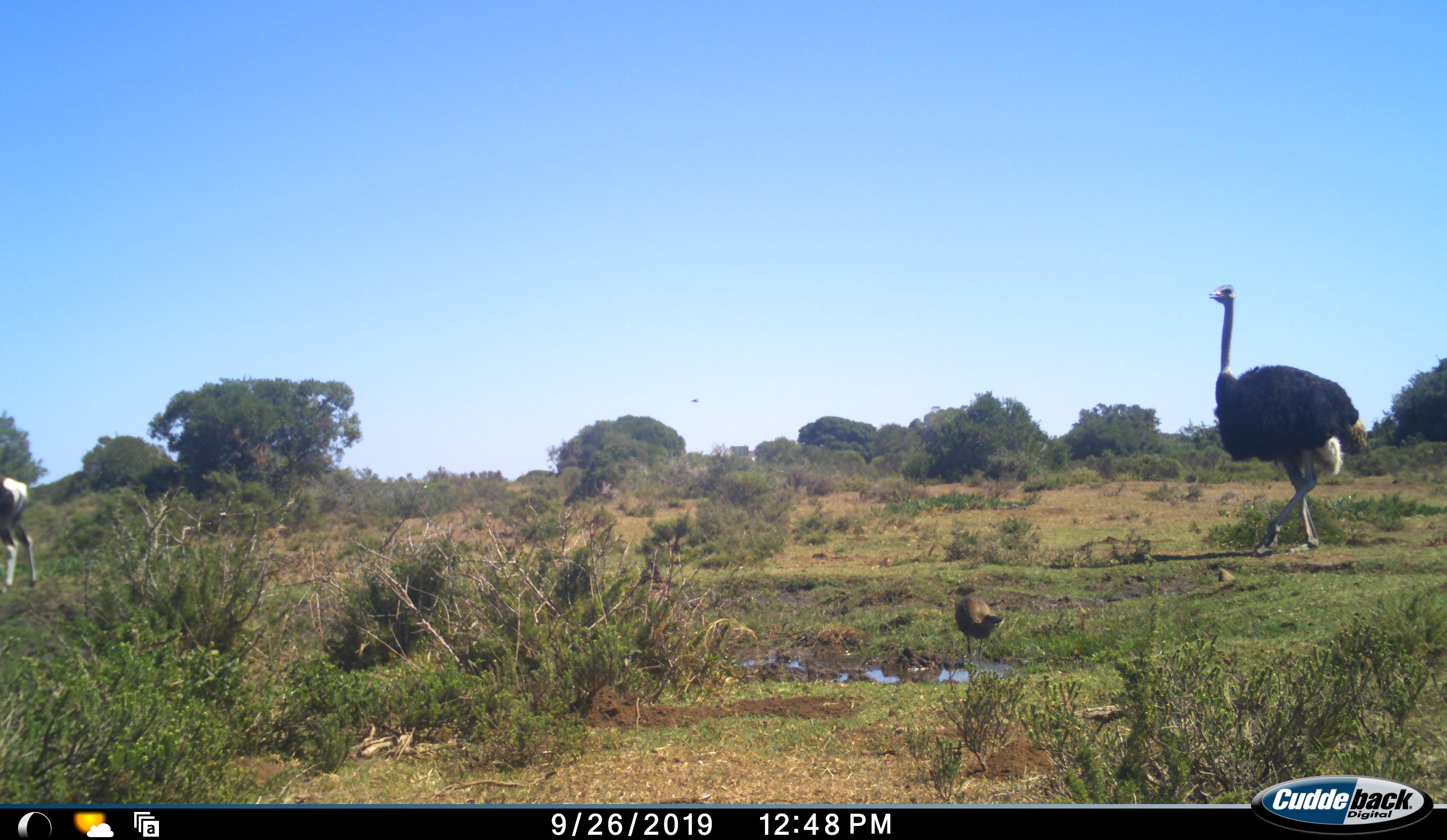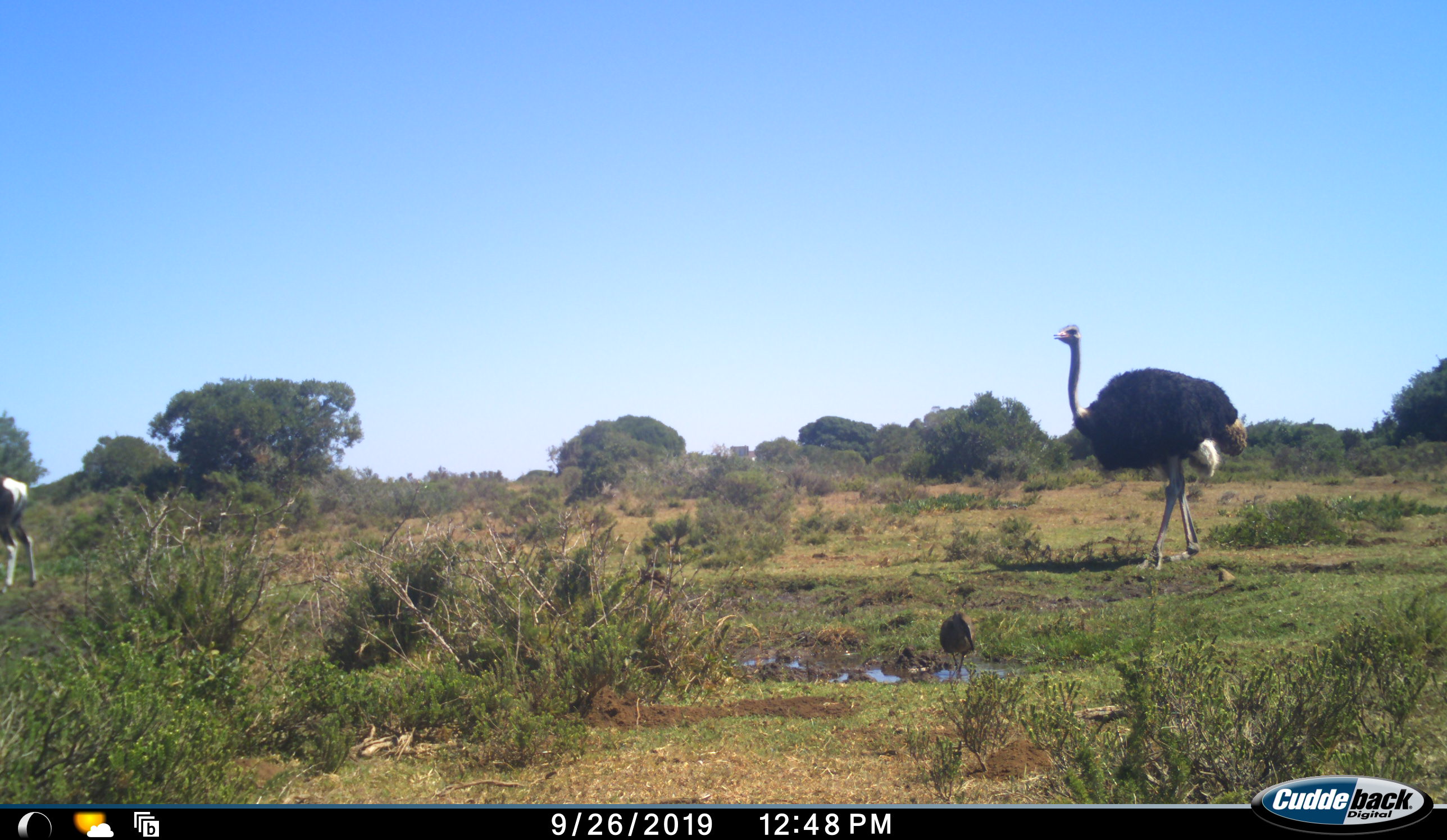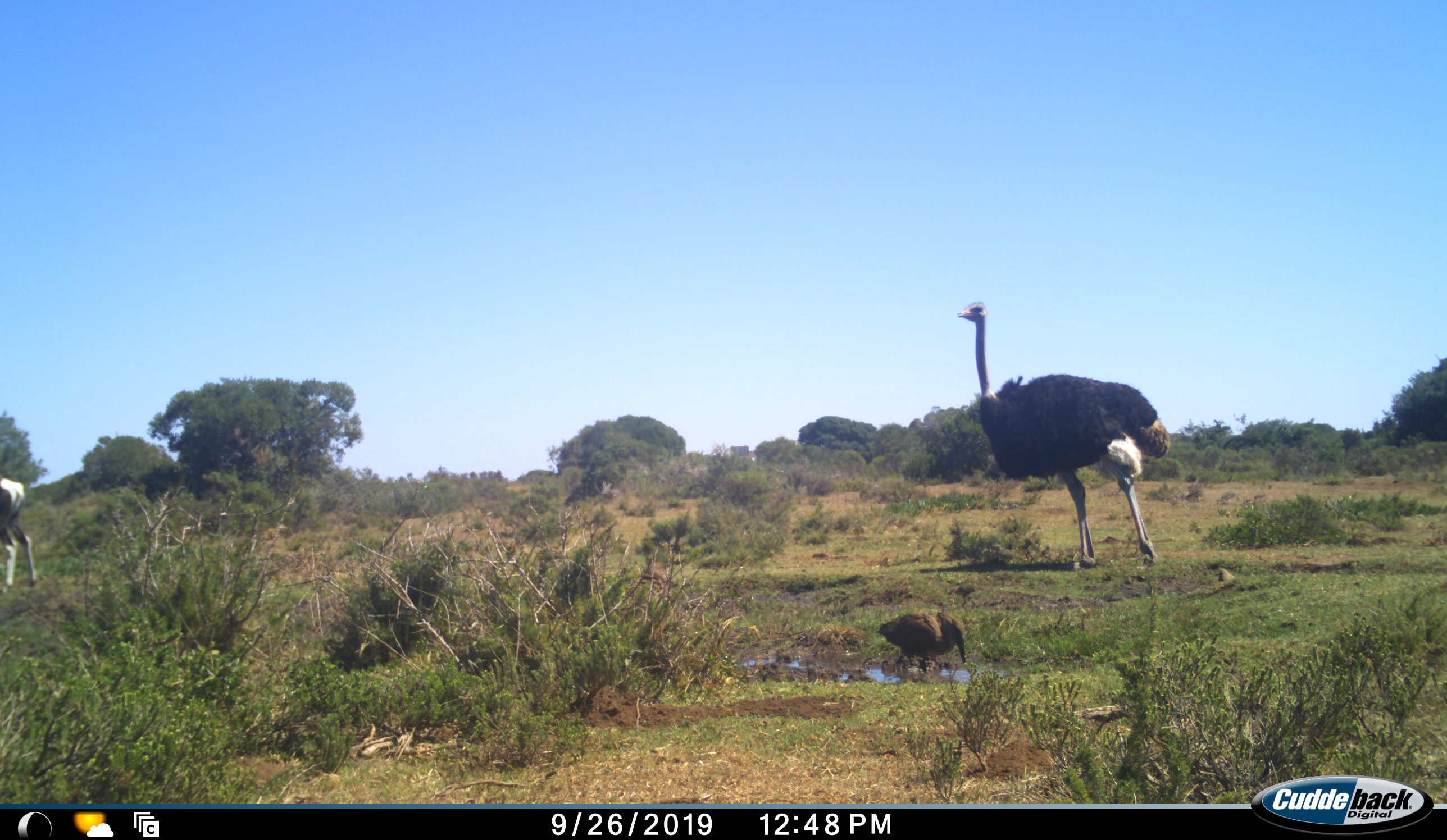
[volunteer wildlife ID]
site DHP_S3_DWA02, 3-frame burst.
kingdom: Animalia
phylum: Chordata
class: Aves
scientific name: Aves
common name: bird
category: birdother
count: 1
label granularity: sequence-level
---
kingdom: Animalia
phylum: Chordata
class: Mammalia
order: Artiodactyla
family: Bovidae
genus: Damaliscus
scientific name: Damaliscus pygargus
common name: bontebok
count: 1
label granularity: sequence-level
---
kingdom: Animalia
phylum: Chordata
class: Aves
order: Struthioniformes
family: Struthionidae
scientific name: Struthionidae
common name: ostrich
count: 1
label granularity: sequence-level